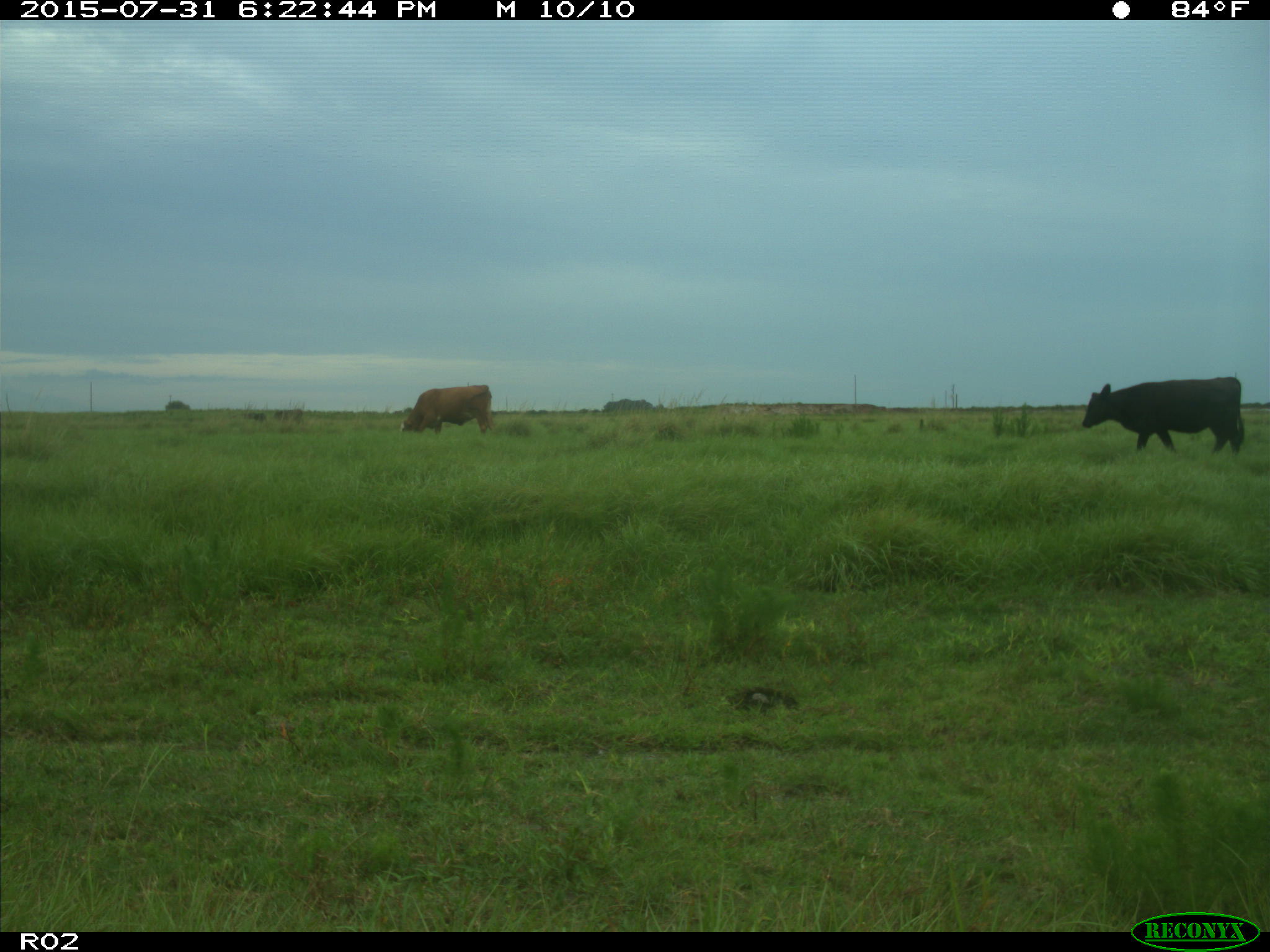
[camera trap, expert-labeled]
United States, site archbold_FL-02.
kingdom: Animalia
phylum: Chordata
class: Mammalia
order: Artiodactyla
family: Bovidae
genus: Bos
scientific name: Bos taurus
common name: domestic cow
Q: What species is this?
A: Bos taurus (domestic cow).